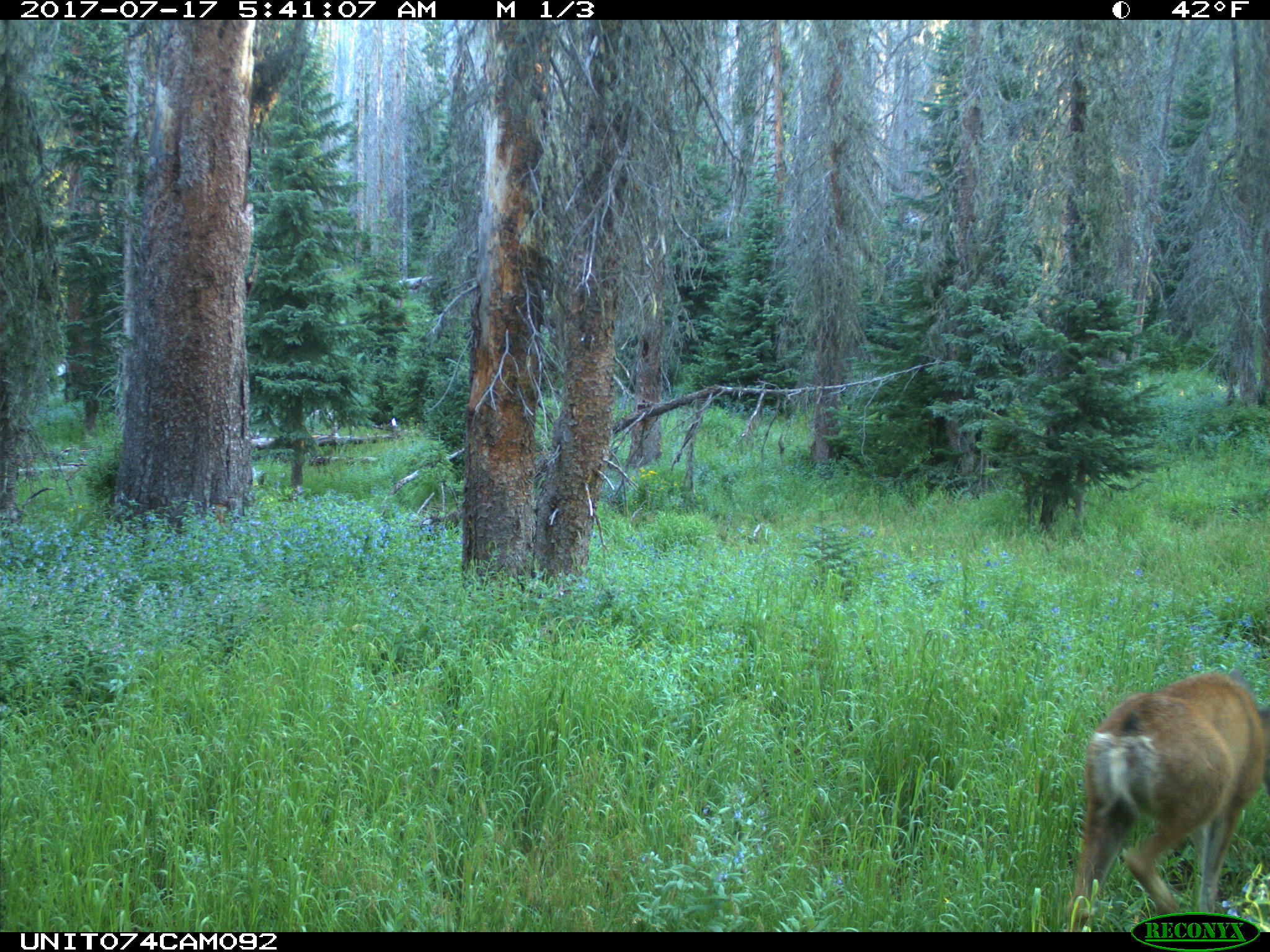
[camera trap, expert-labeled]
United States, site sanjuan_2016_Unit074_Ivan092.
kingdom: Animalia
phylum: Chordata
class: Mammalia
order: Artiodactyla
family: Cervidae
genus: Odocoileus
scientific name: Odocoileus hemionus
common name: mule deer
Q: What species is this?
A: Odocoileus hemionus (mule deer).